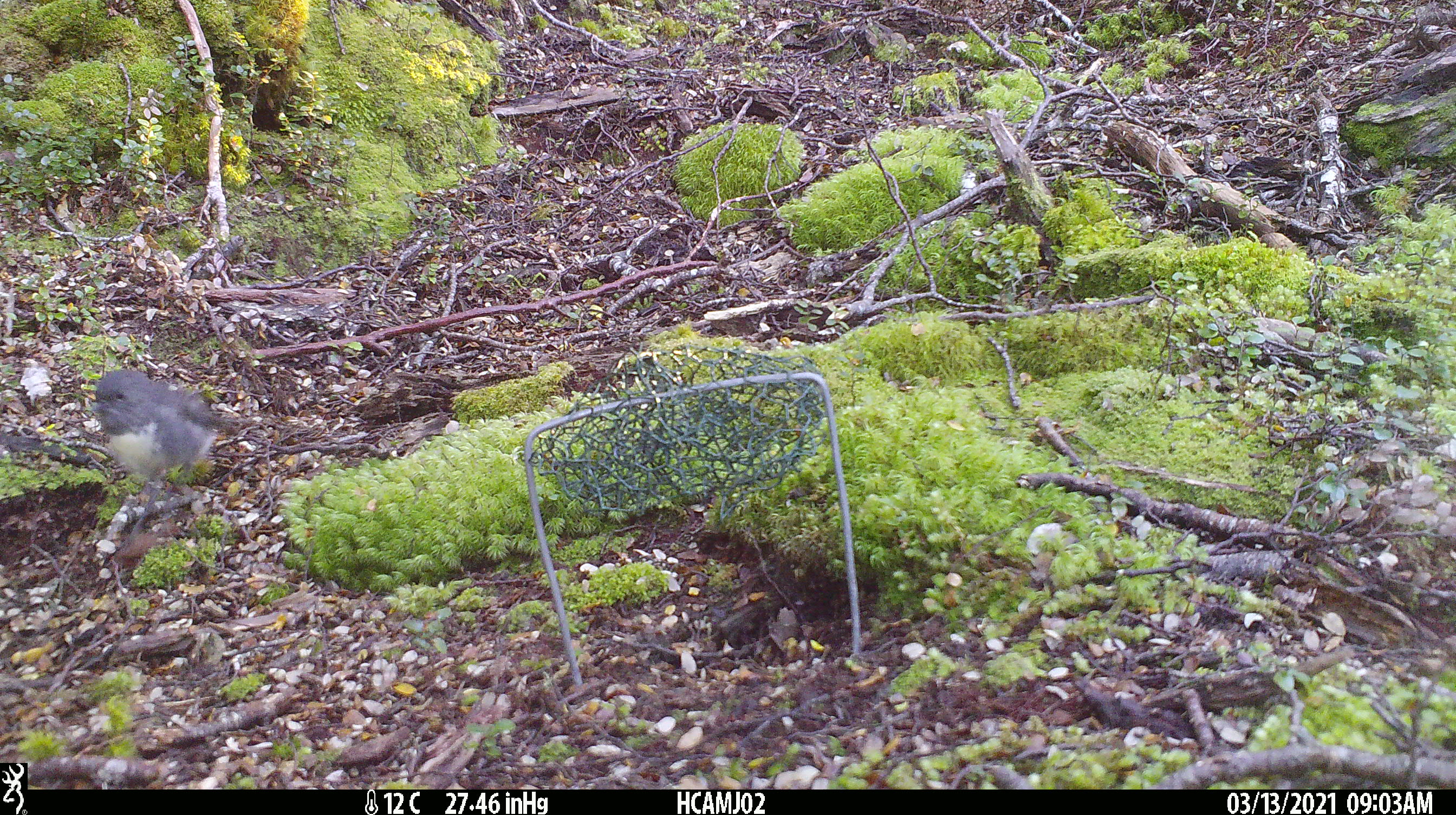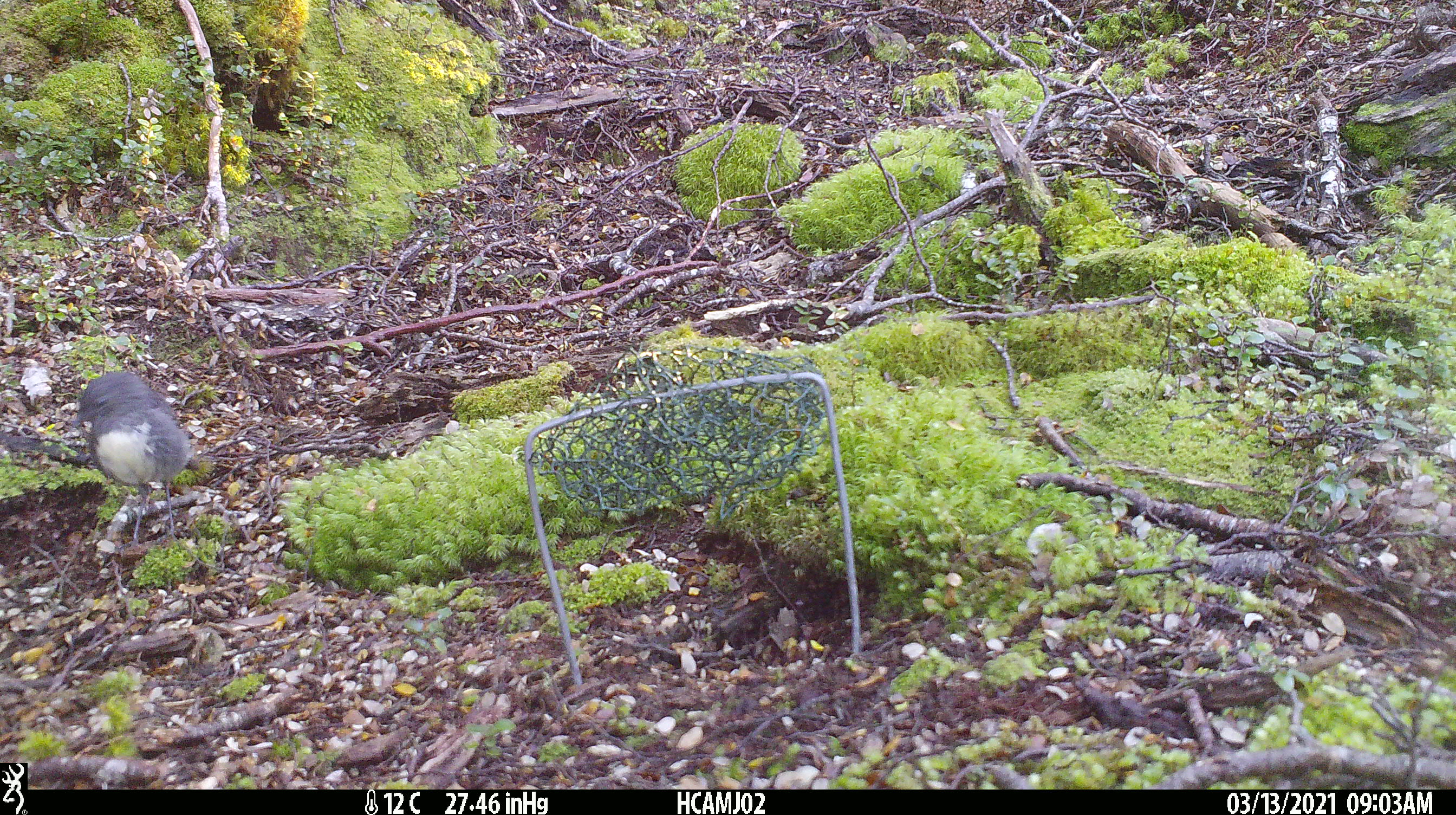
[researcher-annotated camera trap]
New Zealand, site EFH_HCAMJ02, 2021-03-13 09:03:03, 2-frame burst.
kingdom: Animalia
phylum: Chordata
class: Aves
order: Passeriformes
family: Petroicidae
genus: Petroica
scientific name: Petroica australis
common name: new zealand robin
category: robin